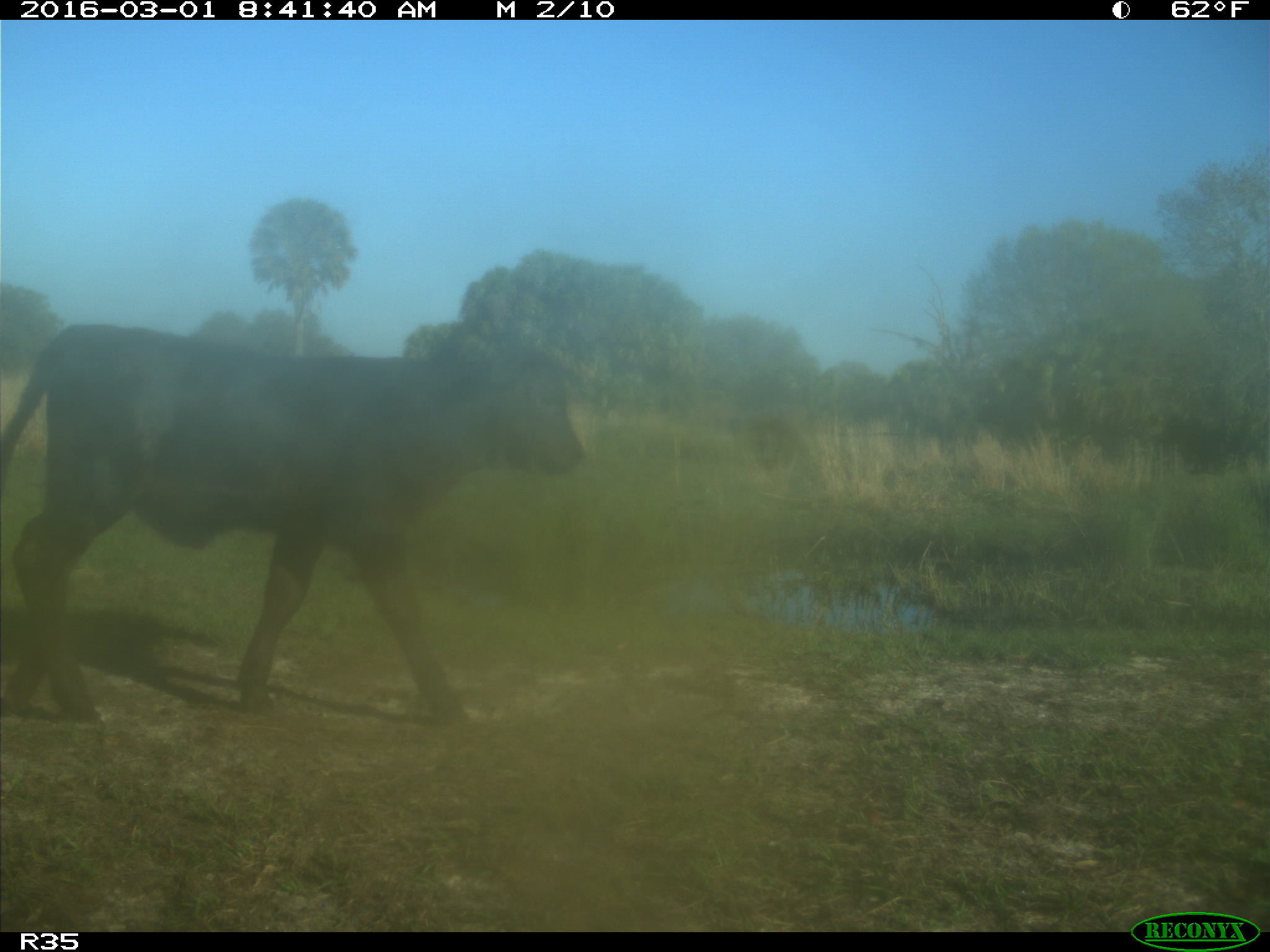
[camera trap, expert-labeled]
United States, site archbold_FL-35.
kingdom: Animalia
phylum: Chordata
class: Mammalia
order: Artiodactyla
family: Bovidae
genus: Bos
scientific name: Bos taurus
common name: domestic cow